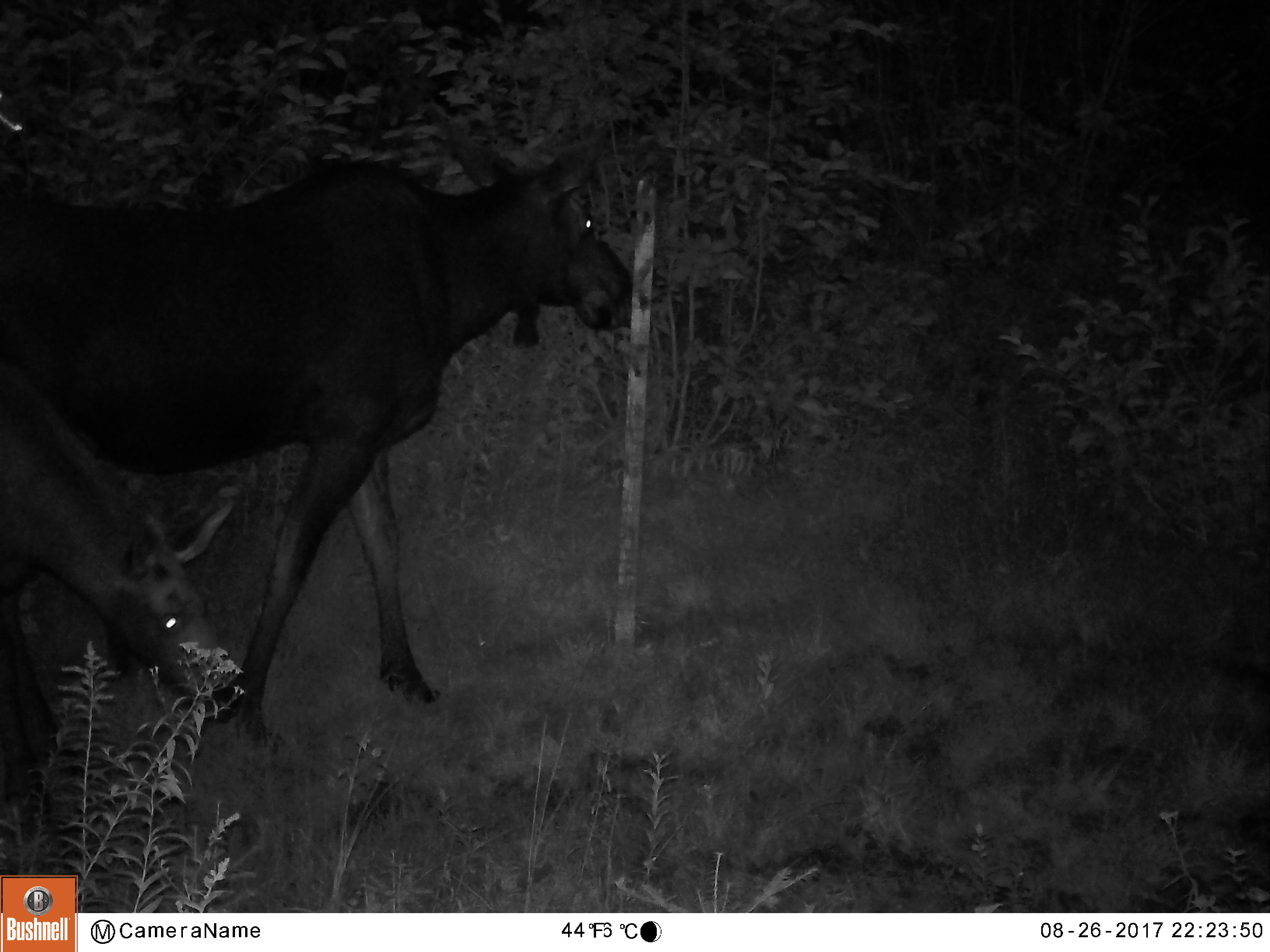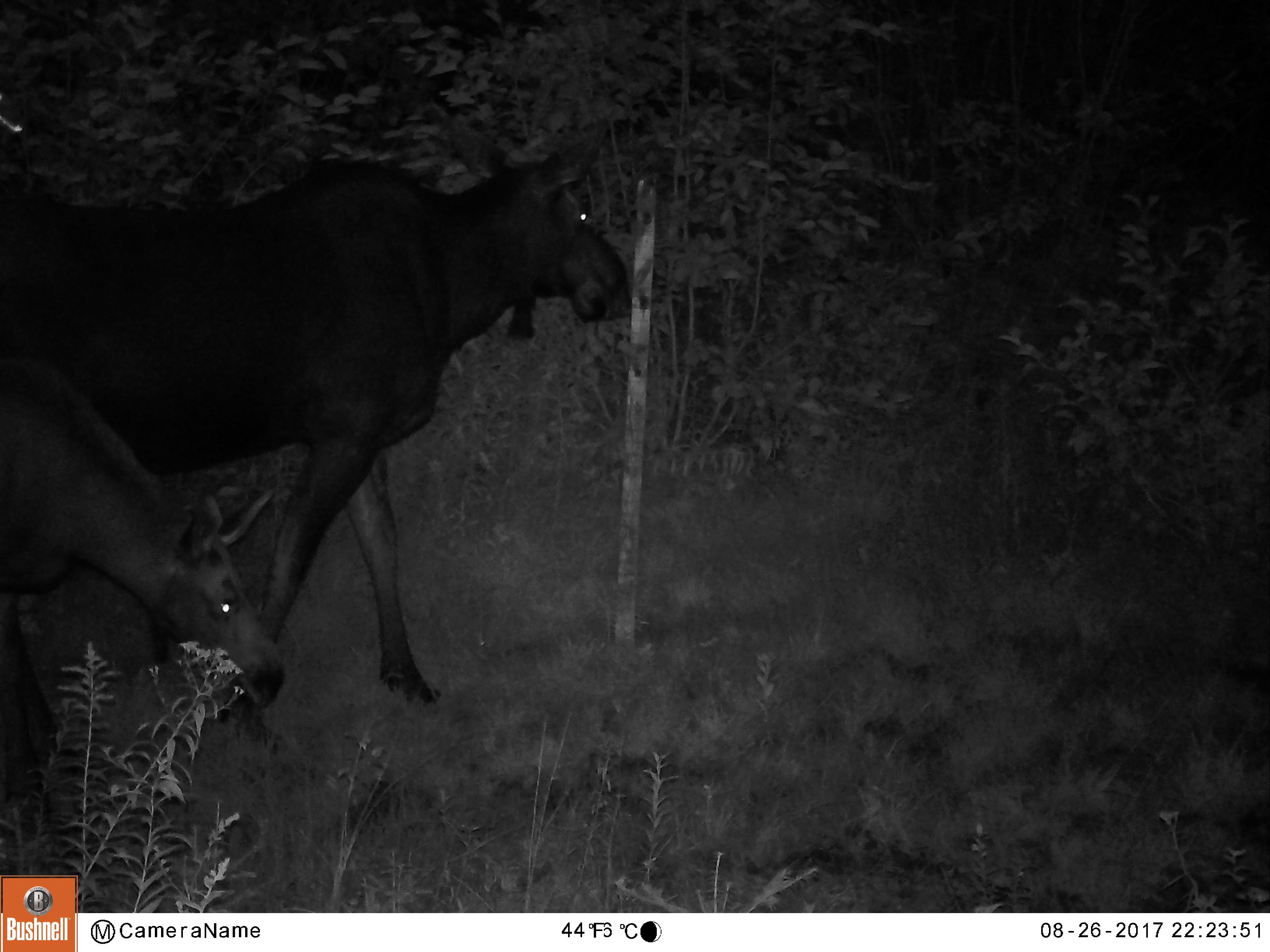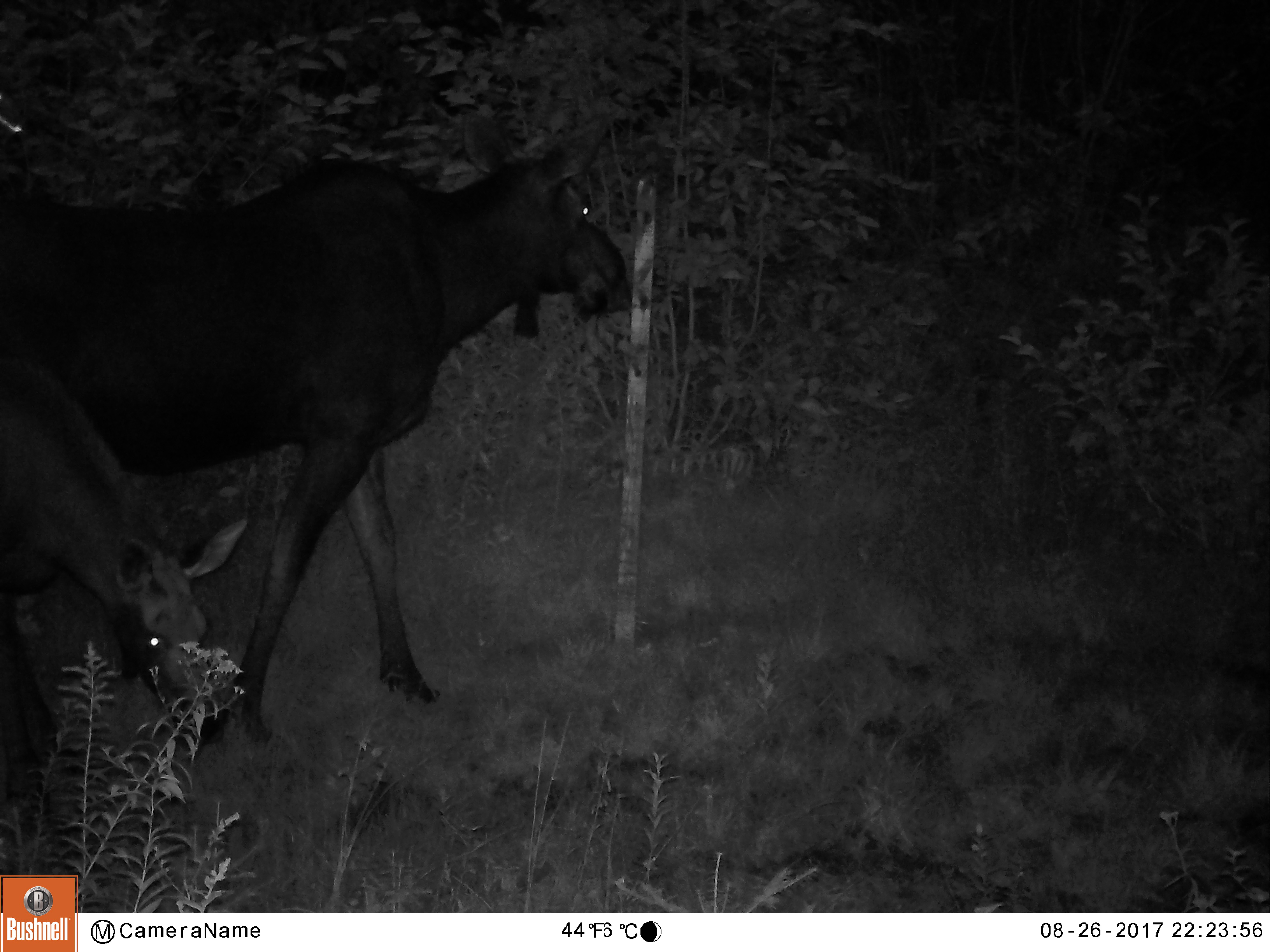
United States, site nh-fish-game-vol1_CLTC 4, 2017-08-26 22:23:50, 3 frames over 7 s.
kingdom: Animalia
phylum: Chordata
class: Mammalia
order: Artiodactyla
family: Cervidae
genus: Alces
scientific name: Alces alces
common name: moose